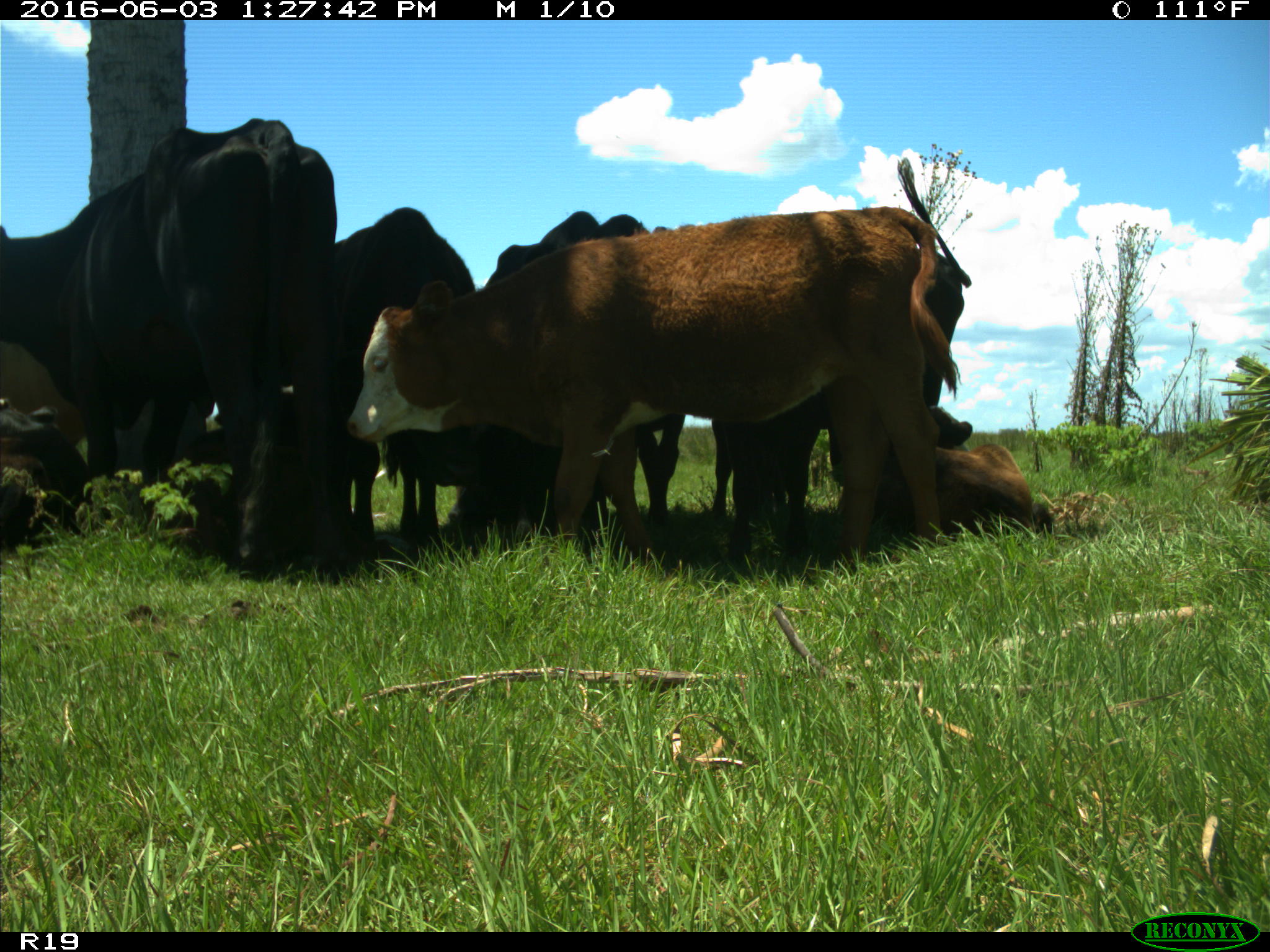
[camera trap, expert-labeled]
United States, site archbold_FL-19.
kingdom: Animalia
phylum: Chordata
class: Mammalia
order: Artiodactyla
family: Bovidae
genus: Bos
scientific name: Bos taurus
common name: domestic cow